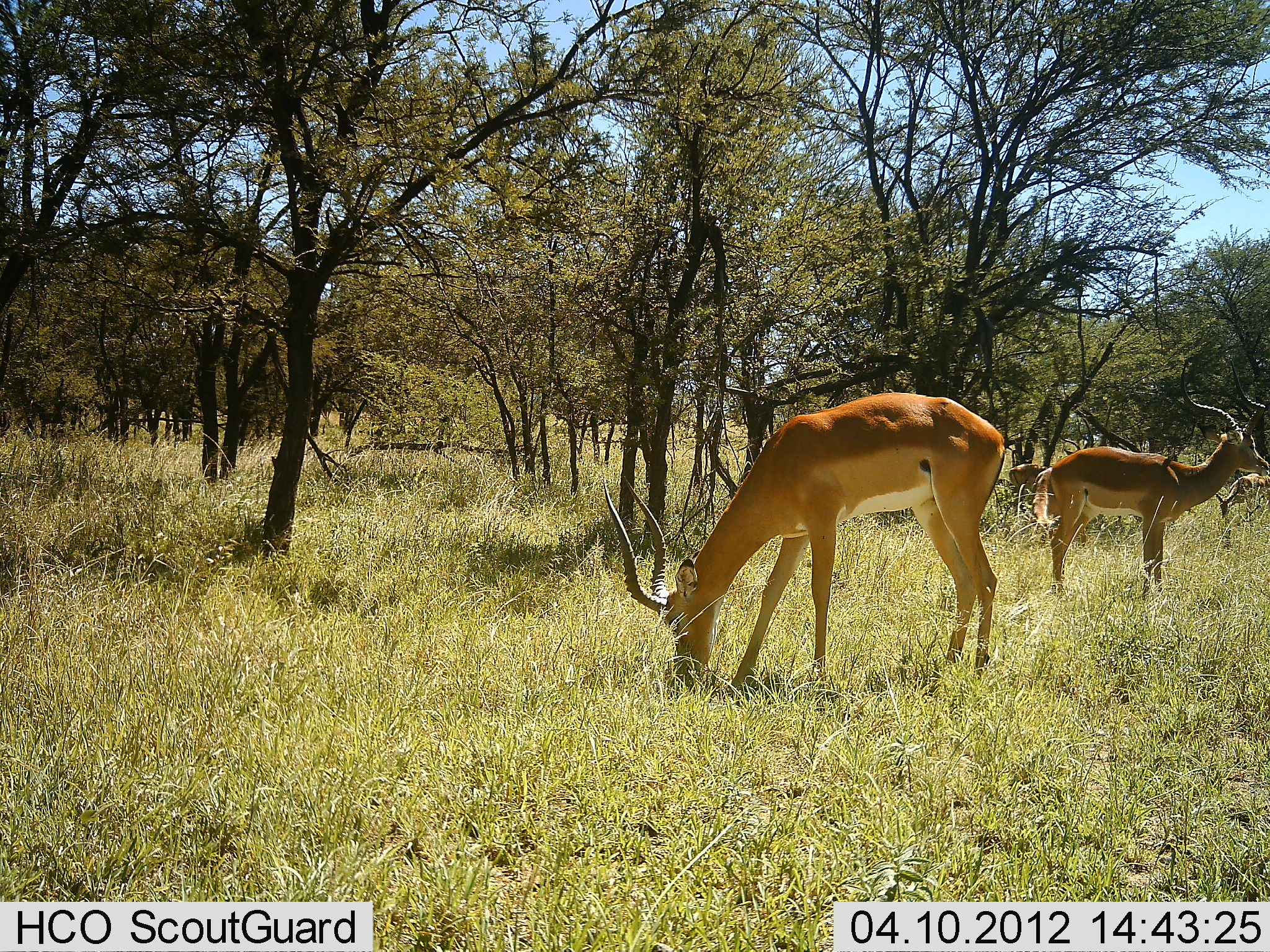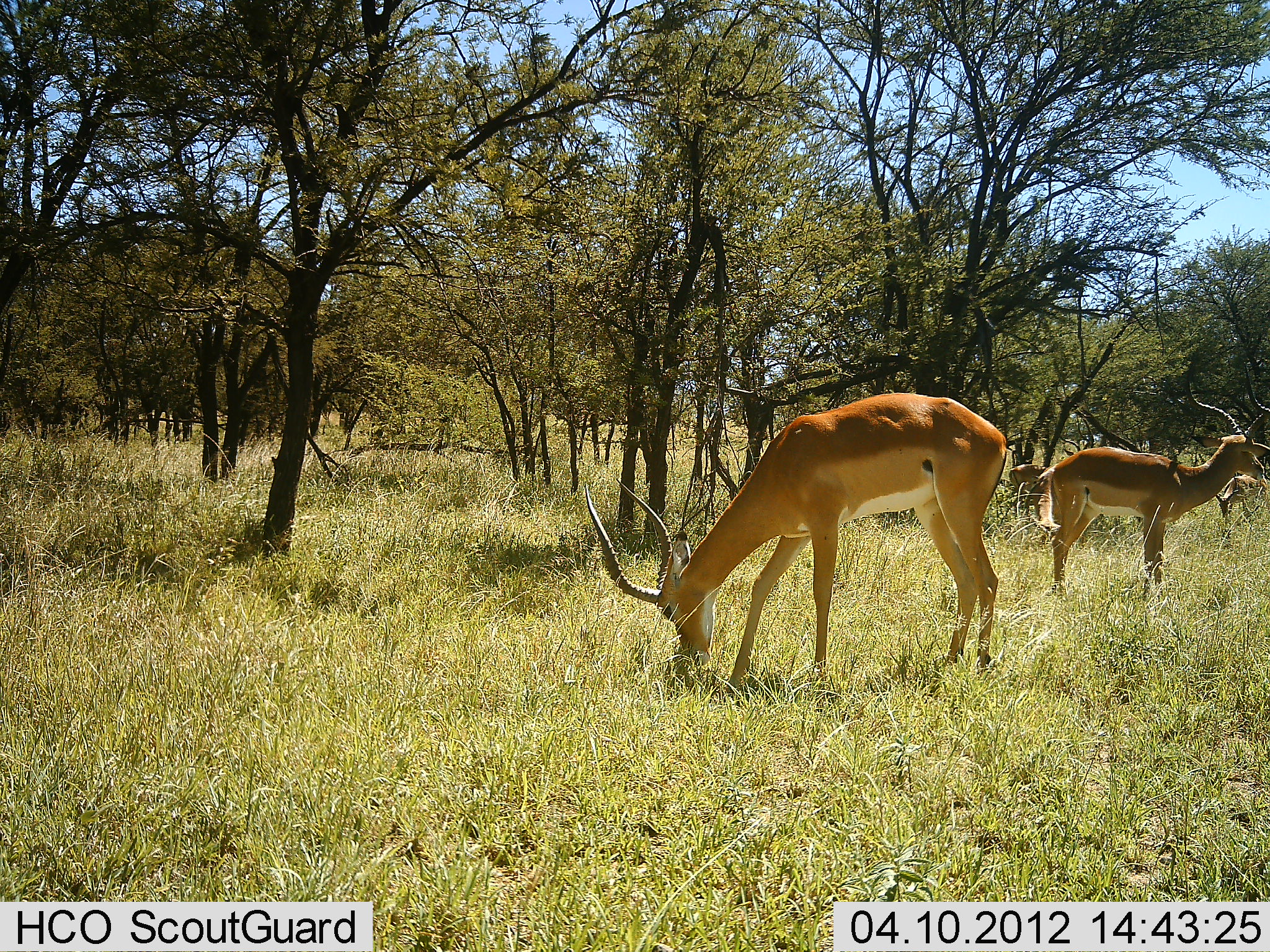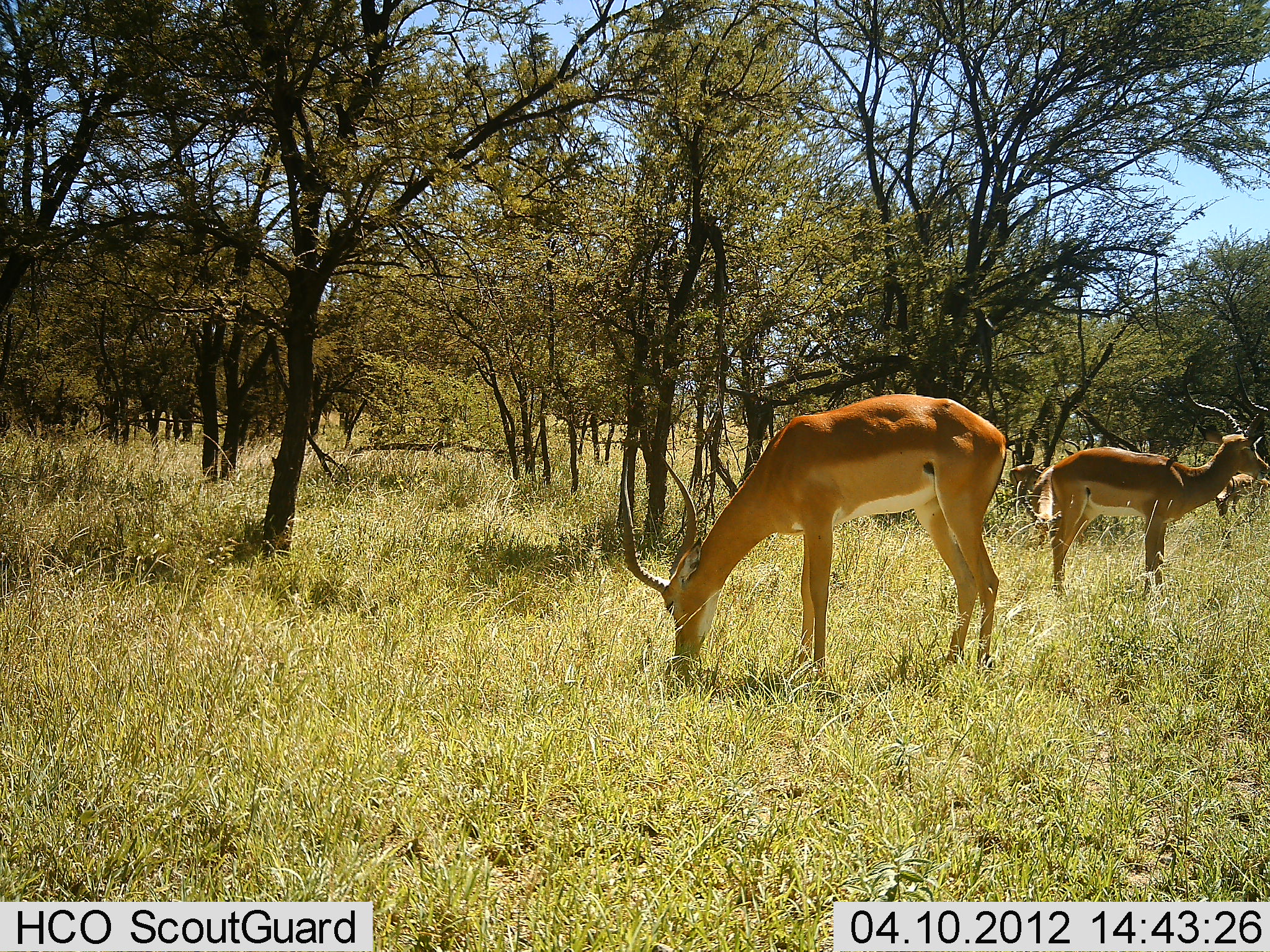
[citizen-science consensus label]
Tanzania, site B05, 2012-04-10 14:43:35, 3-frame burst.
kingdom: Animalia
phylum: Chordata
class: Mammalia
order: Artiodactyla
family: Bovidae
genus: Aepyceros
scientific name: Aepyceros melampus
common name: impala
Impala (Aepyceros melampus), count 3. Behavior (volunteer vote fractions): standing 80%, resting 0%, moving 5%, interacting 0%. Young present (vote fraction): 0%. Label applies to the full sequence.